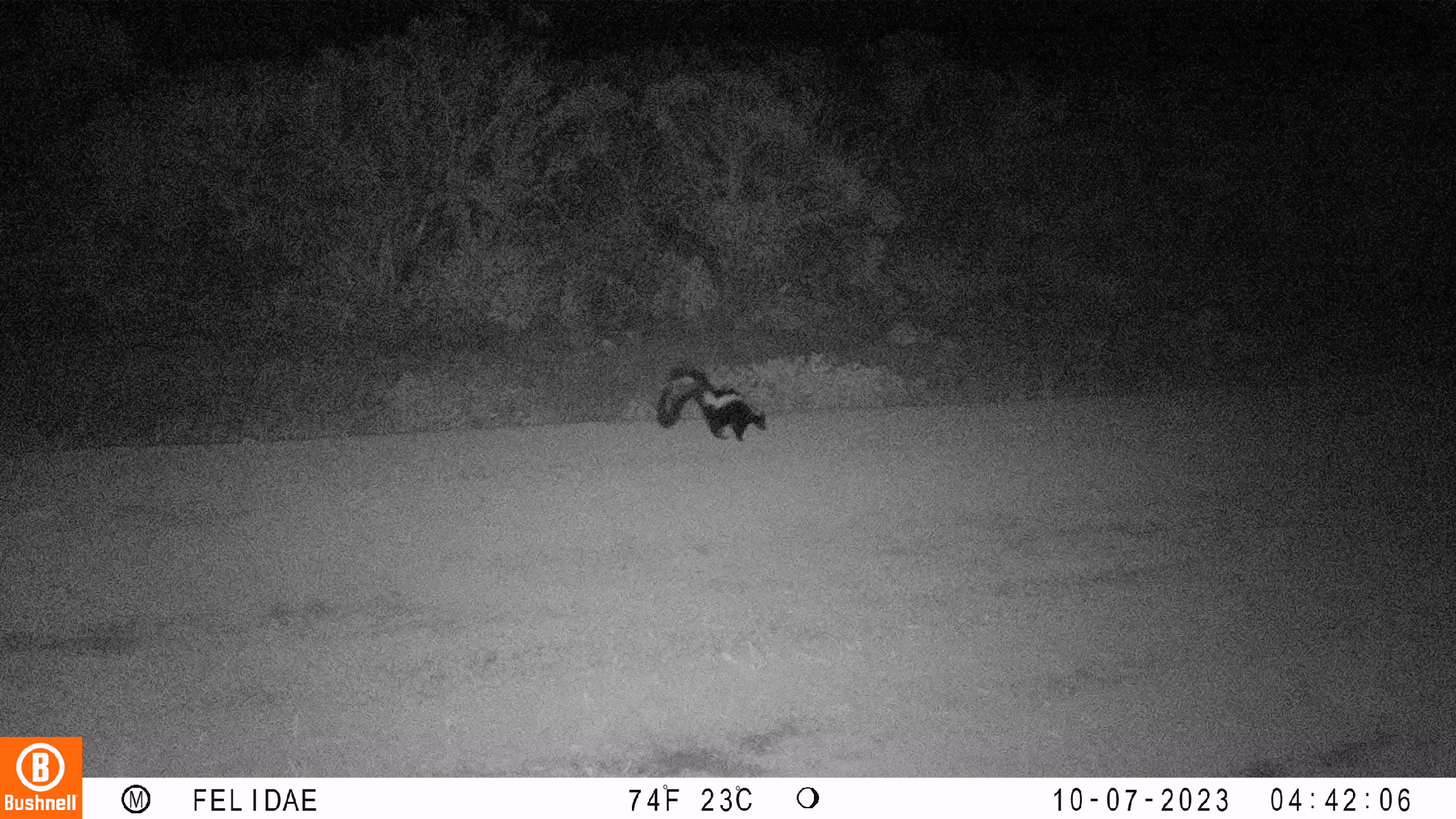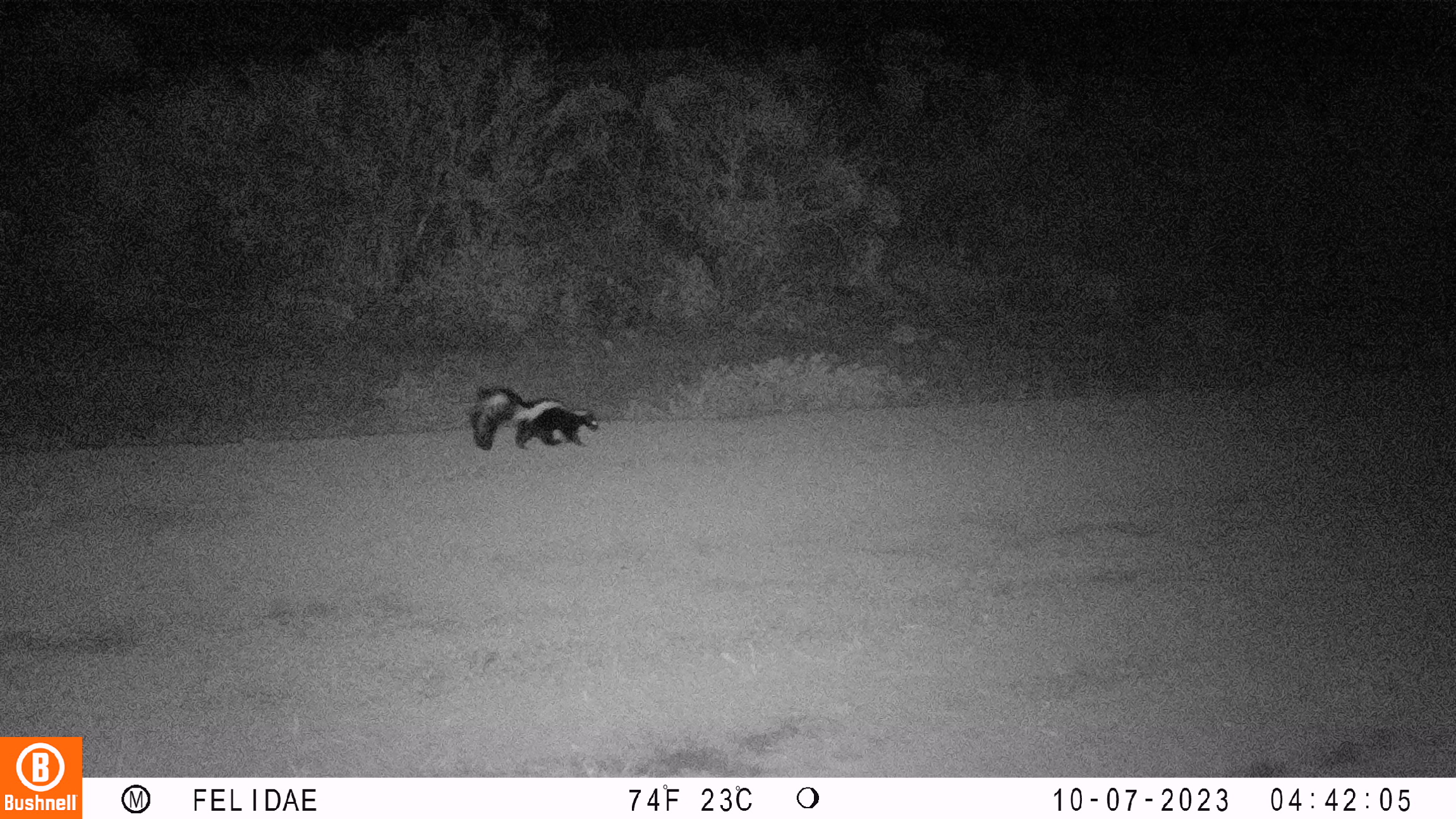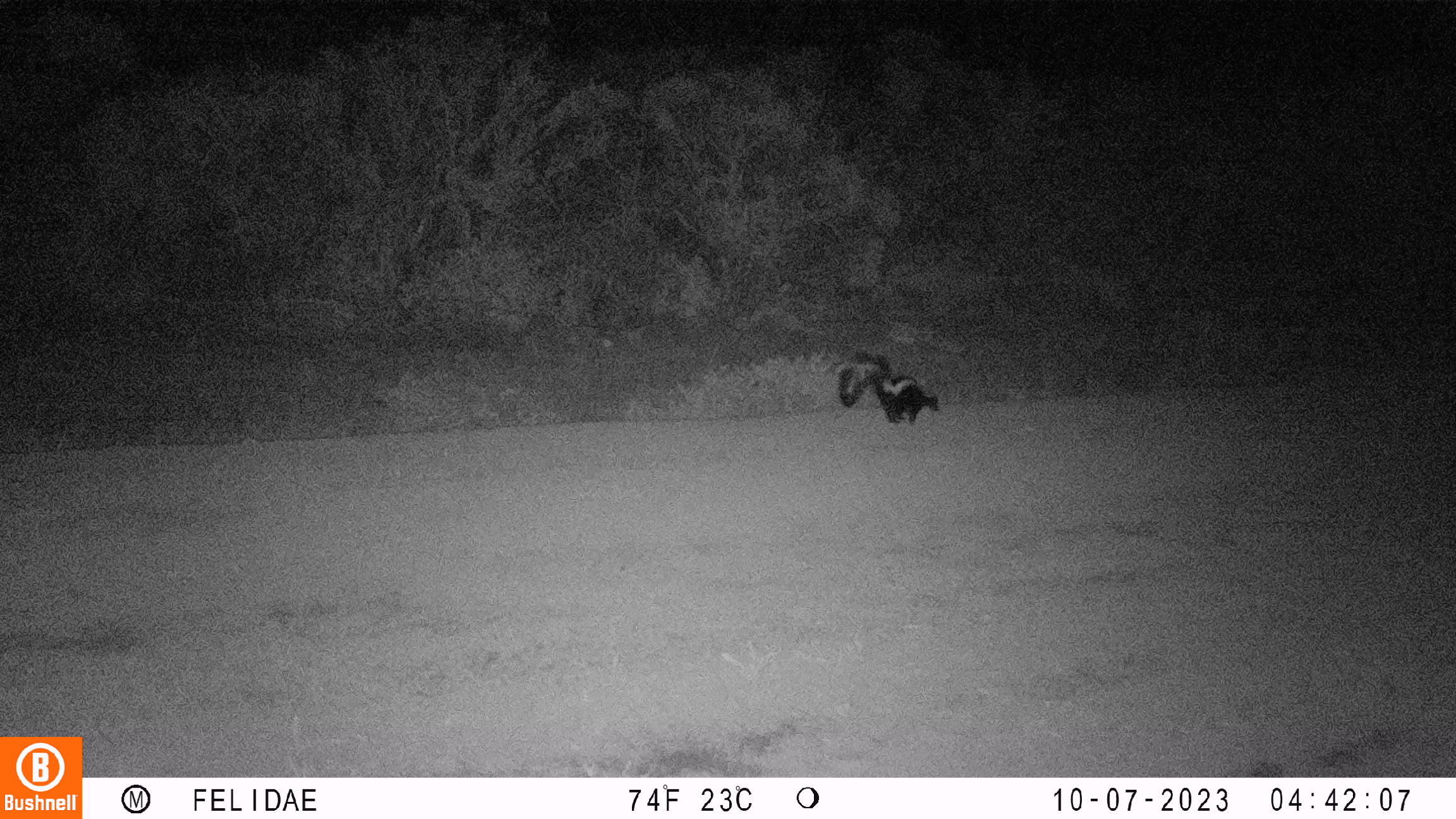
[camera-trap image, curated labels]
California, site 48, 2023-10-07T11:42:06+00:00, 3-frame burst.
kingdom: Animalia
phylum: Chordata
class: Mammalia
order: Carnivora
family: Mephitidae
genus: Mephitis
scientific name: Mephitis mephitis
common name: striped skunk